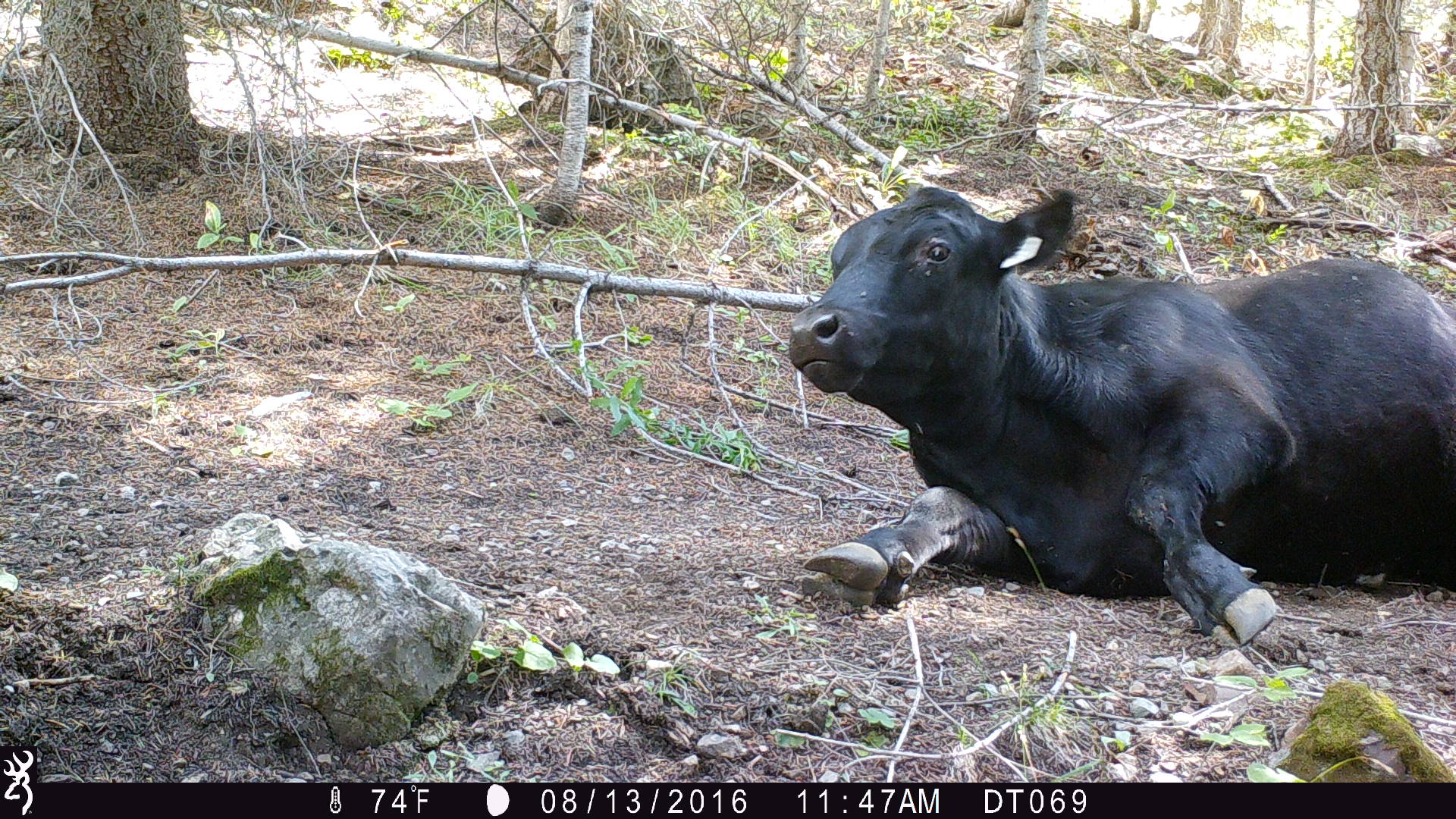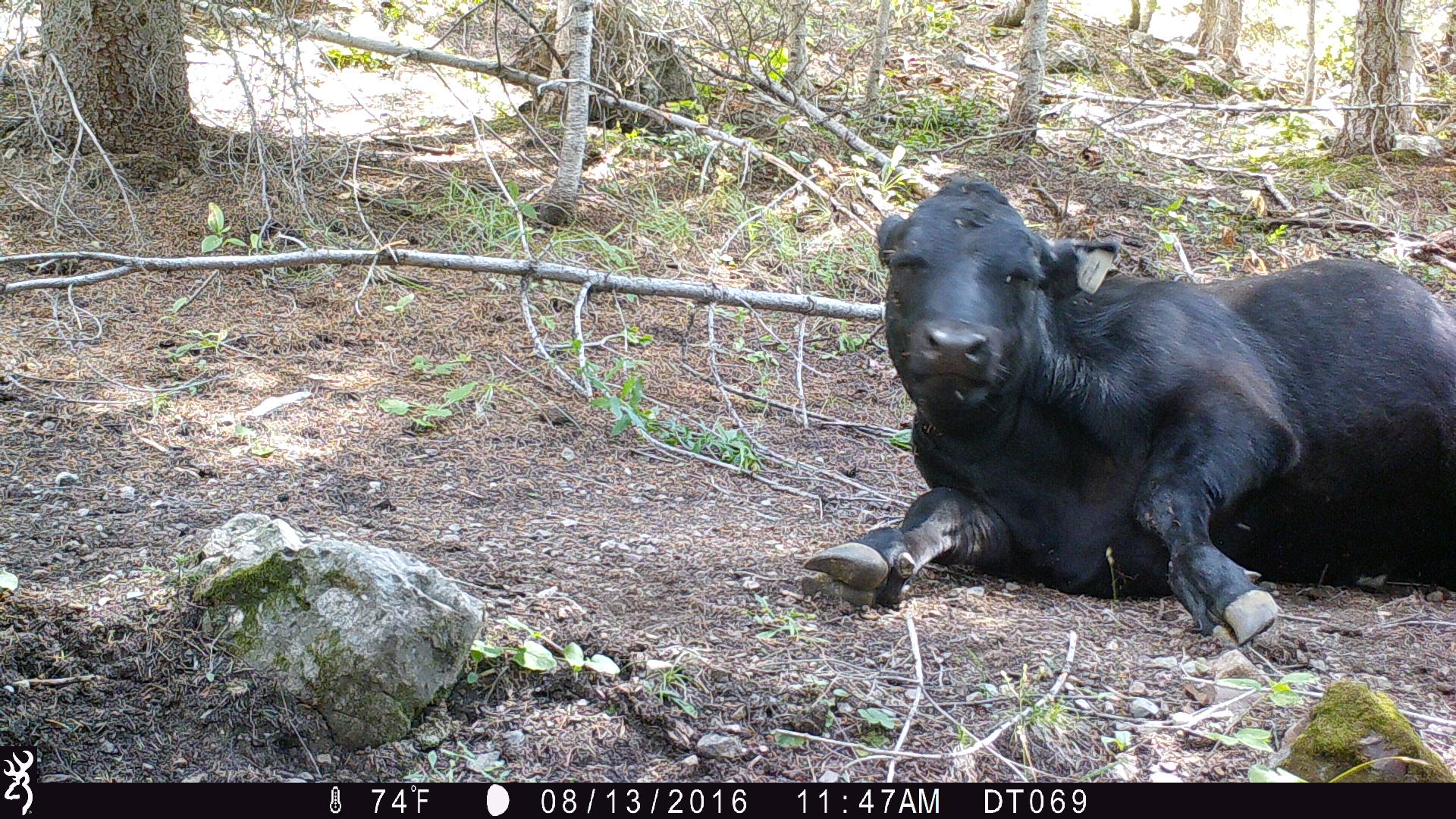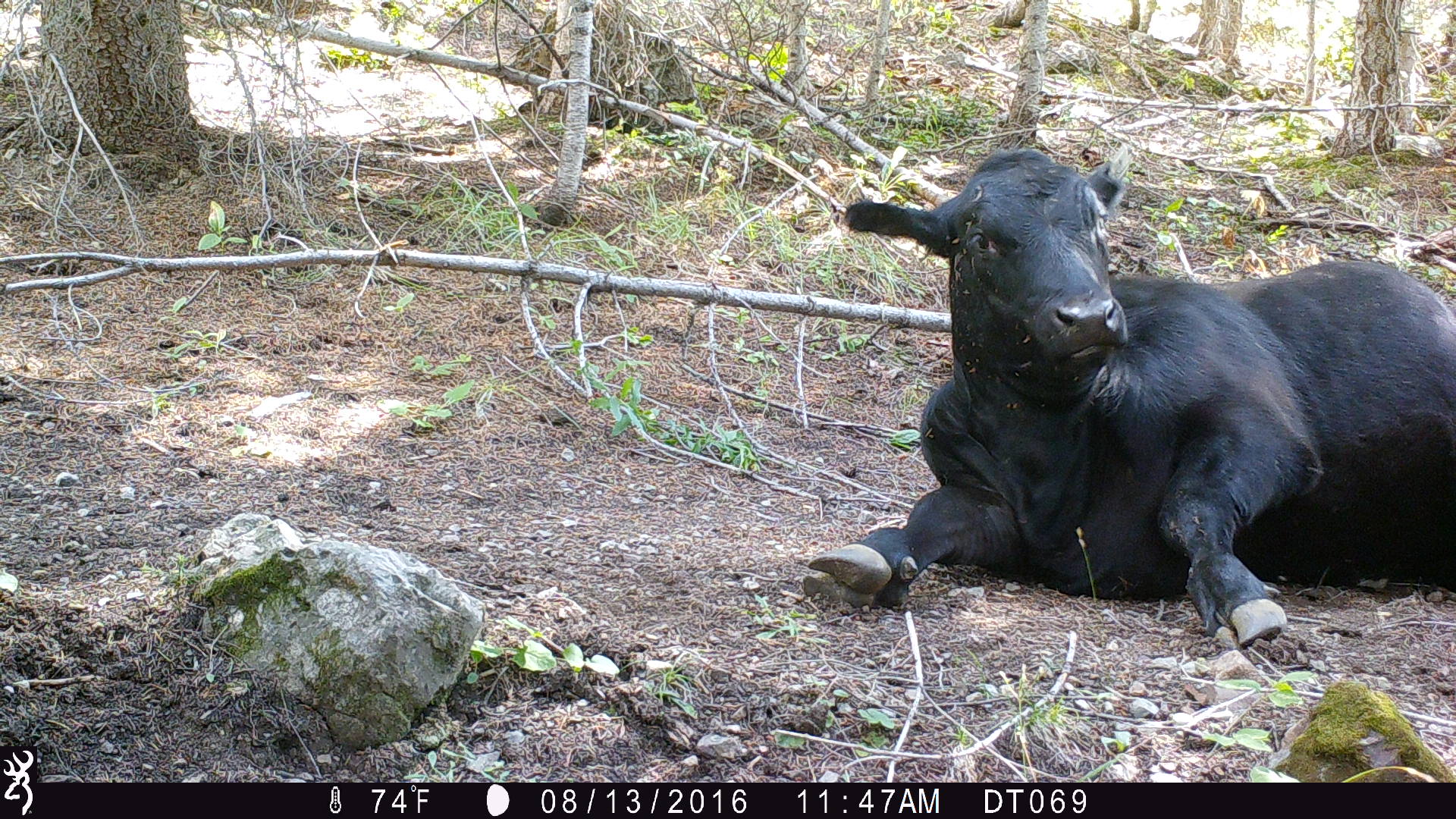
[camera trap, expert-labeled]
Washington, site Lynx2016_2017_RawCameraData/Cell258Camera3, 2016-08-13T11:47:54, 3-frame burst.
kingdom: Animalia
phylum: Chordata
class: Mammalia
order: Artiodactyla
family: Bovidae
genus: Bos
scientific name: Bos taurus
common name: domestic cattle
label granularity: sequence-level